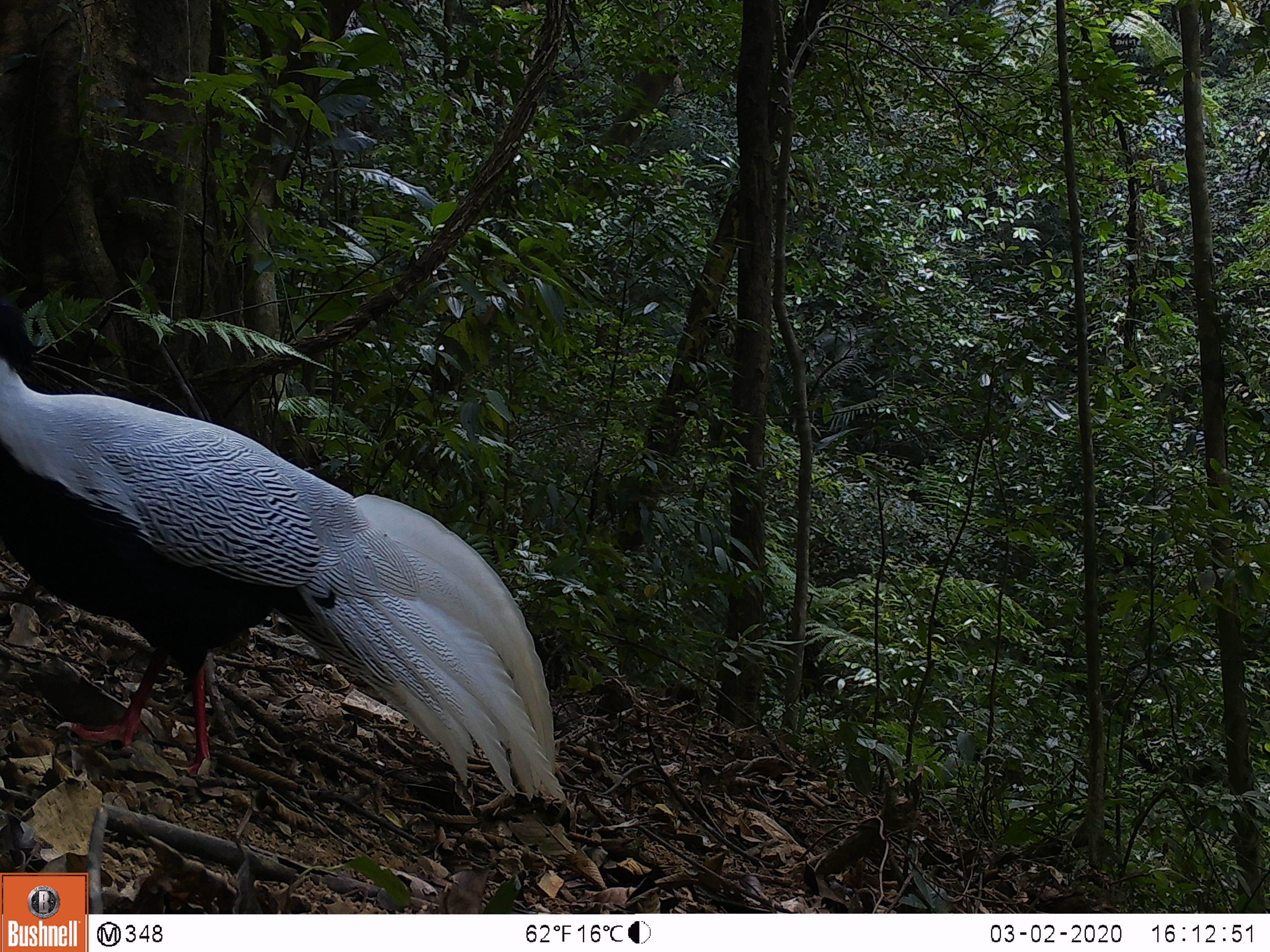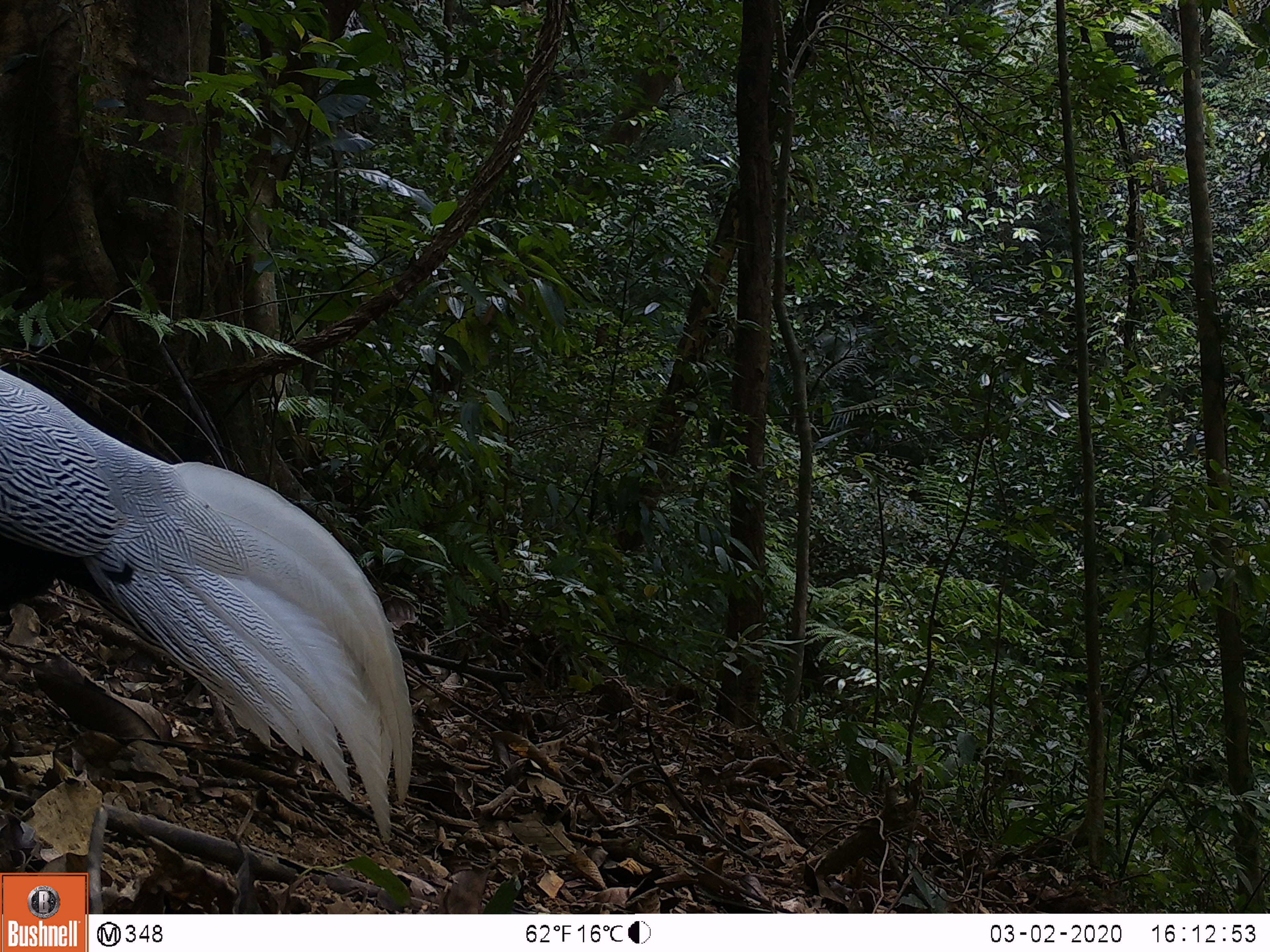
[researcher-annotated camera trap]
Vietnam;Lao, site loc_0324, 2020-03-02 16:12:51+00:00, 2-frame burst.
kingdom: Animalia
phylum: Chordata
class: Aves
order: Galliformes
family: Phasianidae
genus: Lophura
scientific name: Lophura nycthemera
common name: silver pheasant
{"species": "silver pheasant (Lophura nycthemera)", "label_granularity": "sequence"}